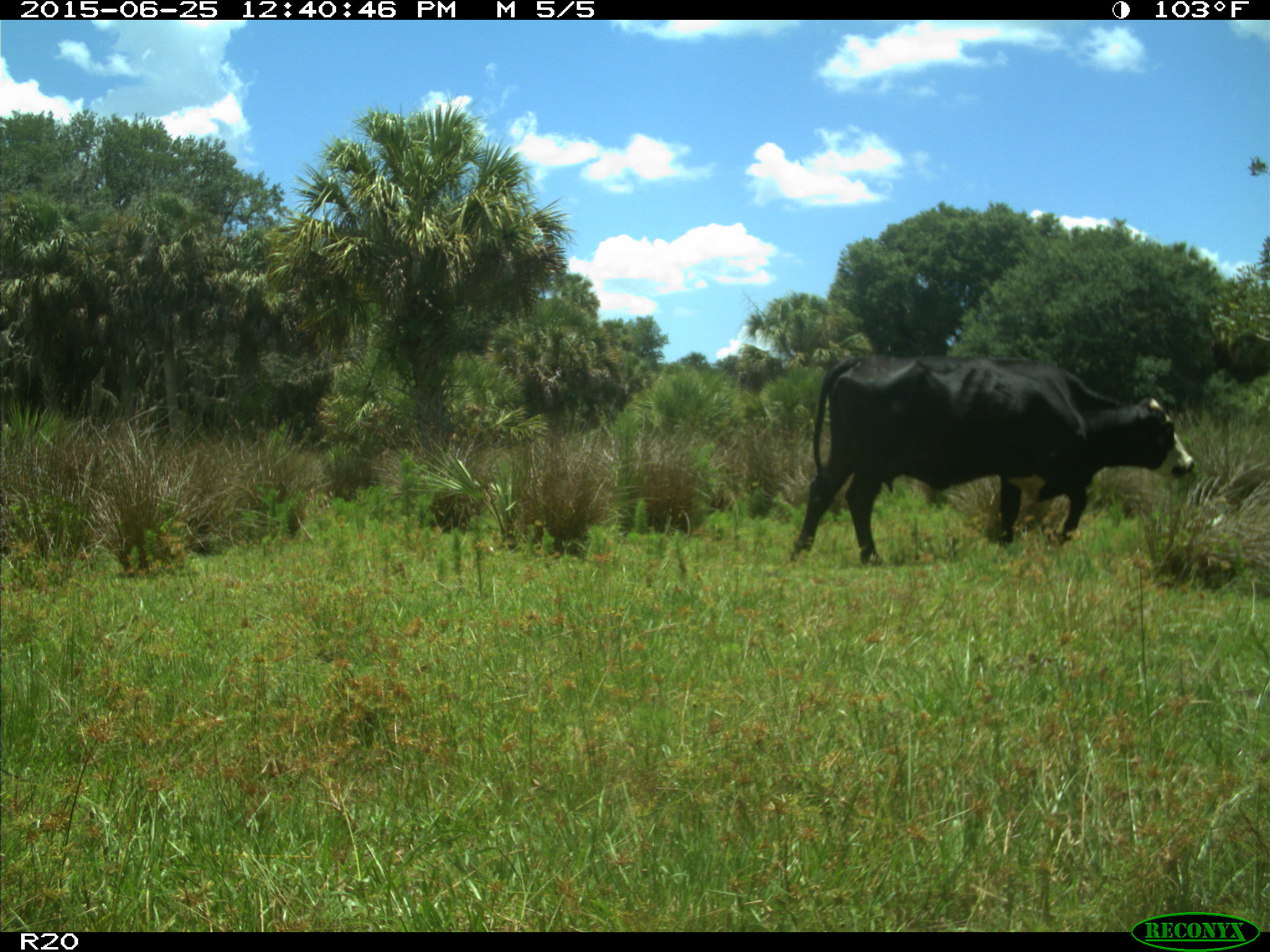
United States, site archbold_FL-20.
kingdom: Animalia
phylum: Chordata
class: Mammalia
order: Artiodactyla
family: Bovidae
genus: Bos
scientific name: Bos taurus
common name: domestic cow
Bos taurus (domestic cow).